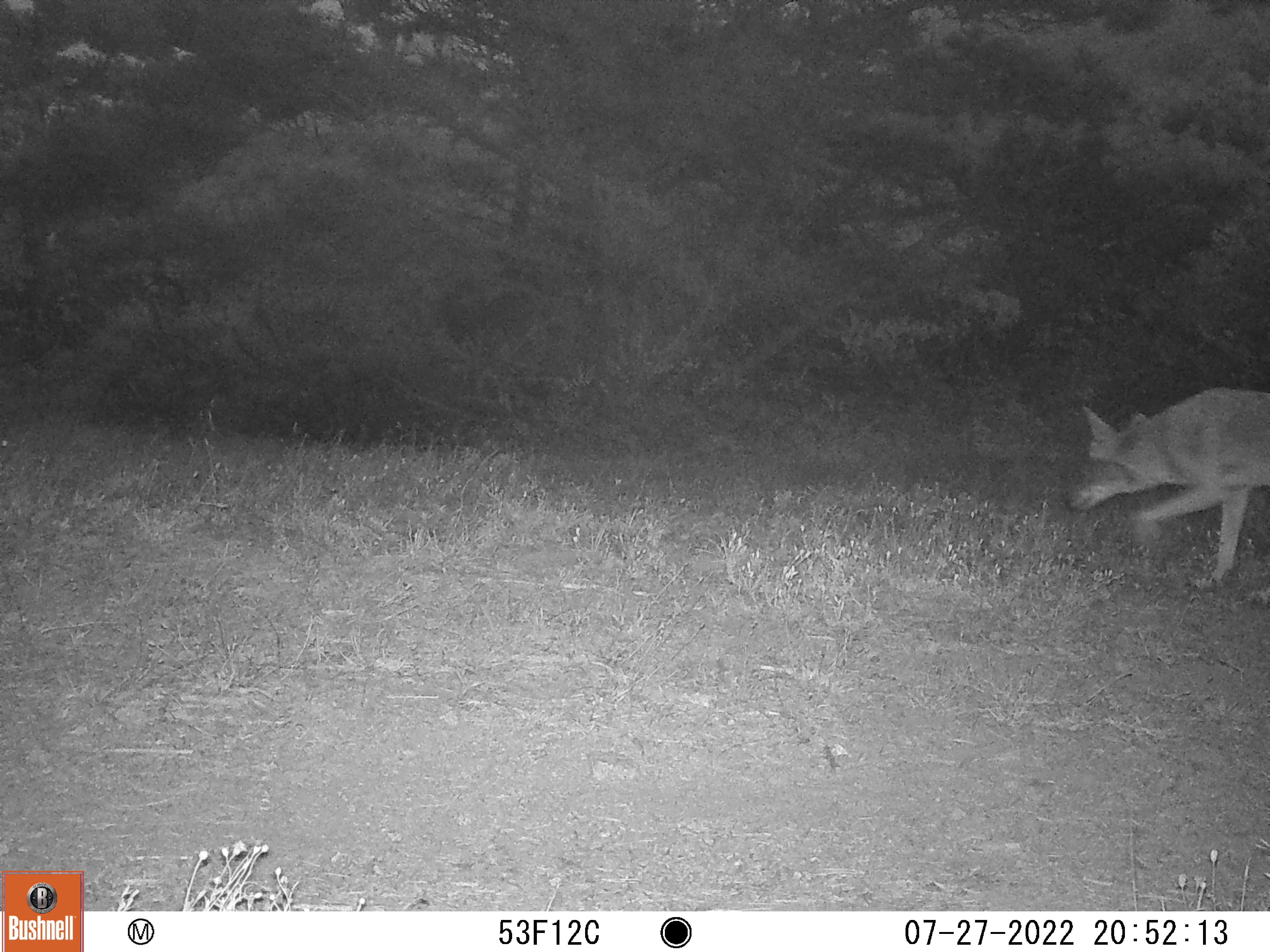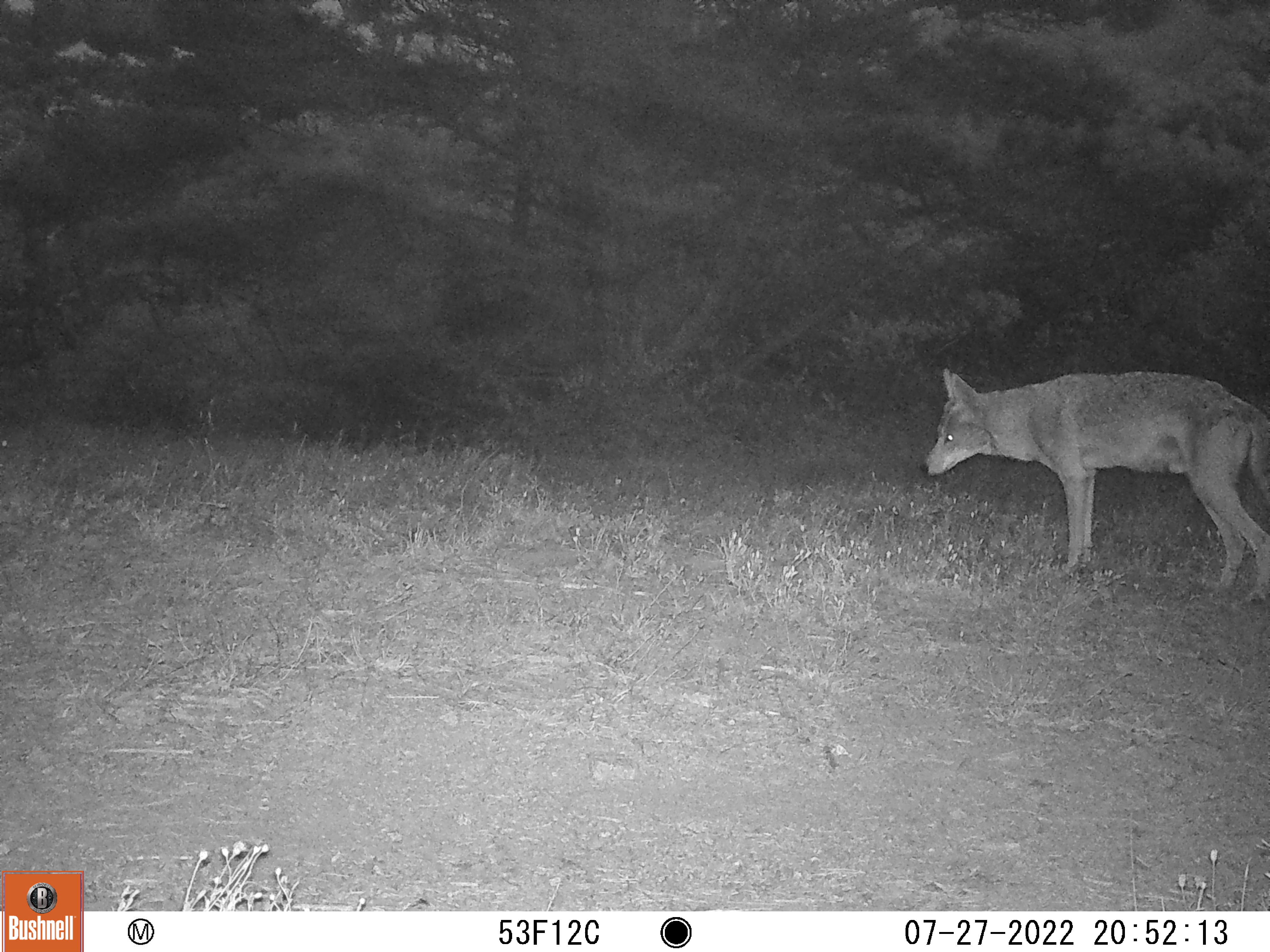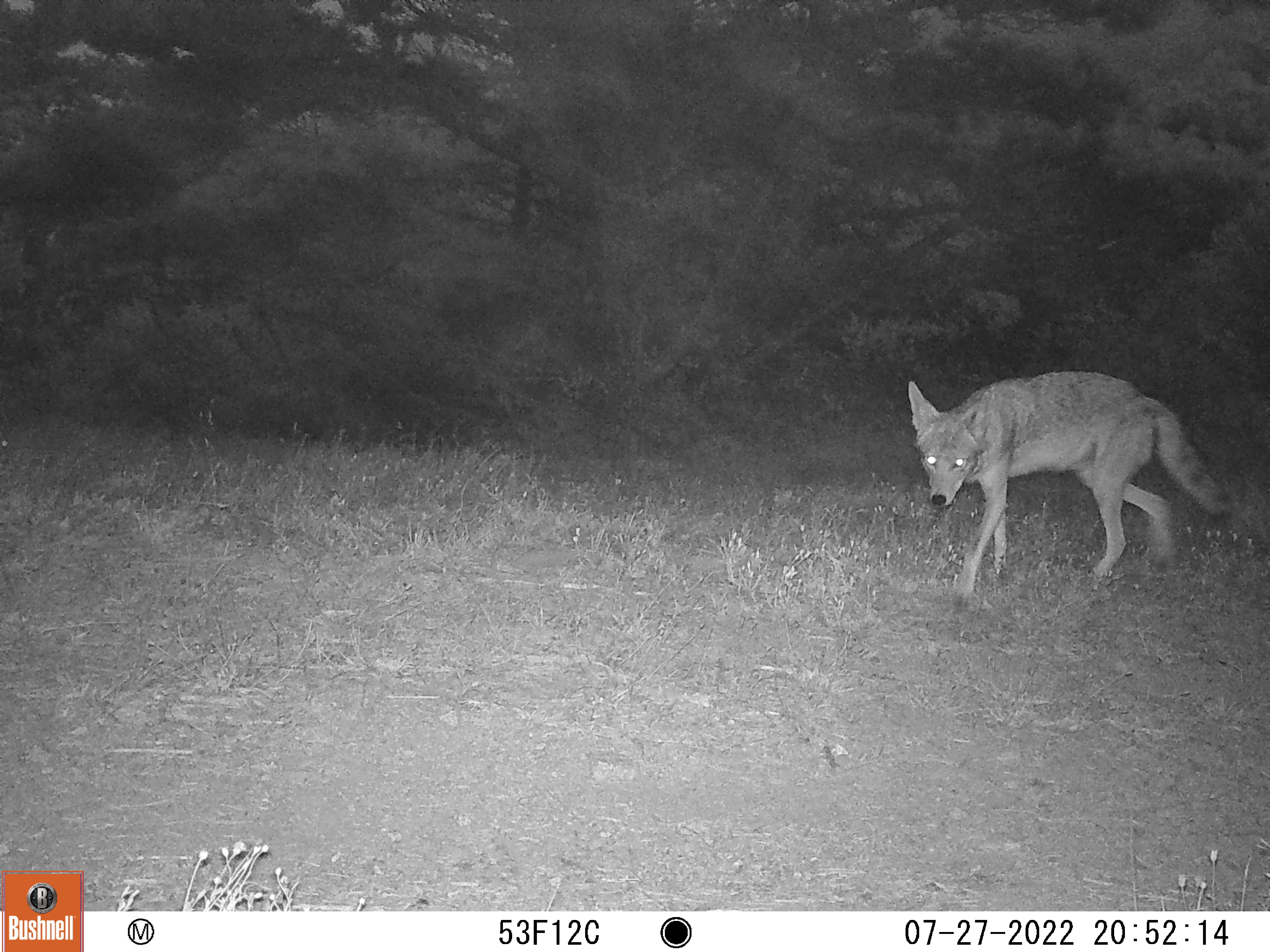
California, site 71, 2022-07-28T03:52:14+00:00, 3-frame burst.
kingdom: Animalia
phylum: Chordata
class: Mammalia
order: Carnivora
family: Canidae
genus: Canis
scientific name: Canis latrans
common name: coyote